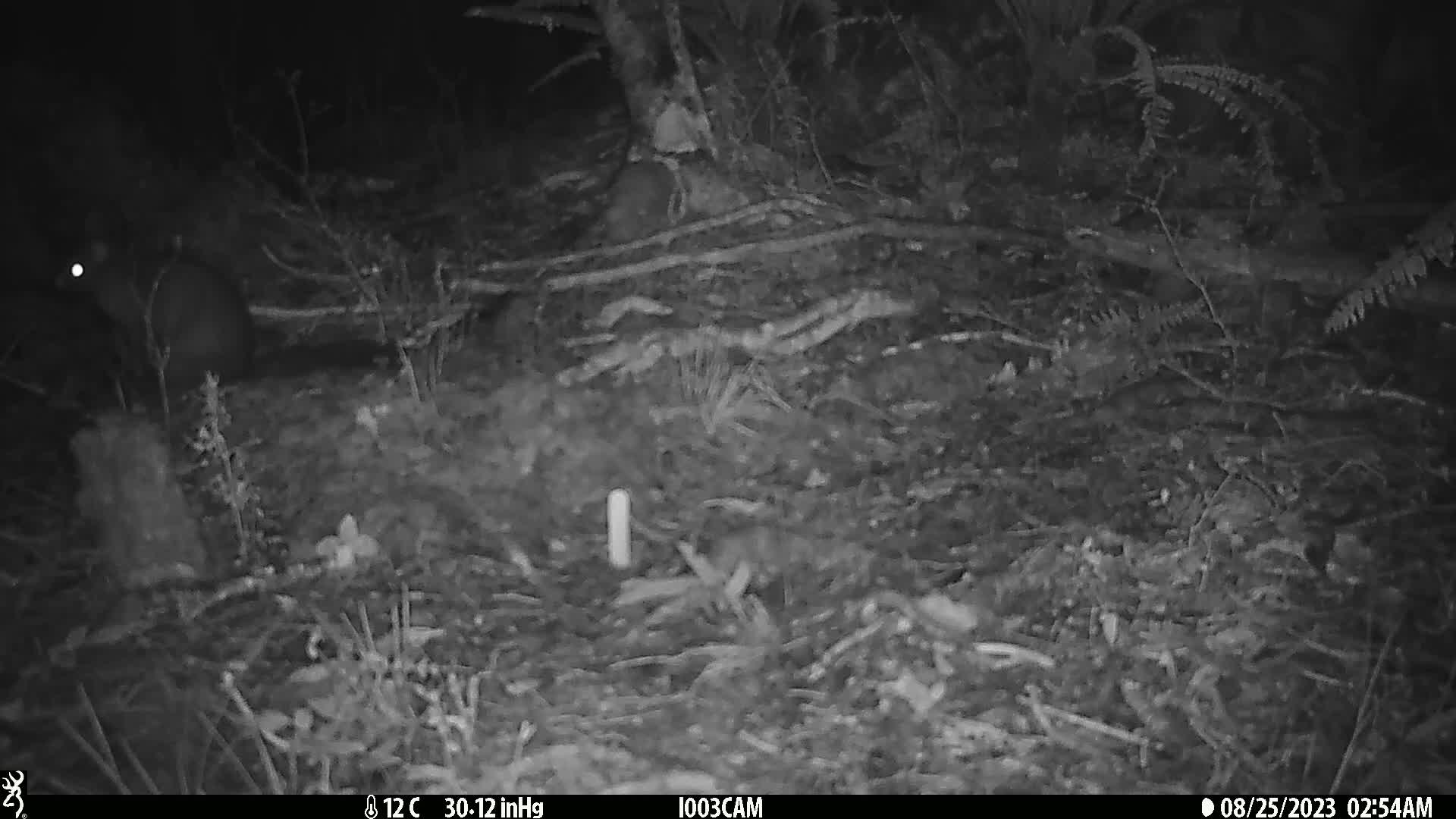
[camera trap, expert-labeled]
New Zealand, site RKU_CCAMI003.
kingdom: Animalia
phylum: Chordata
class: Mammalia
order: Diprotodontia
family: Phalangeridae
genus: Trichosurus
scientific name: Trichosurus vulpecula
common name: common brushtail possum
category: possum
Possum (common brushtail possum) (Trichosurus vulpecula).